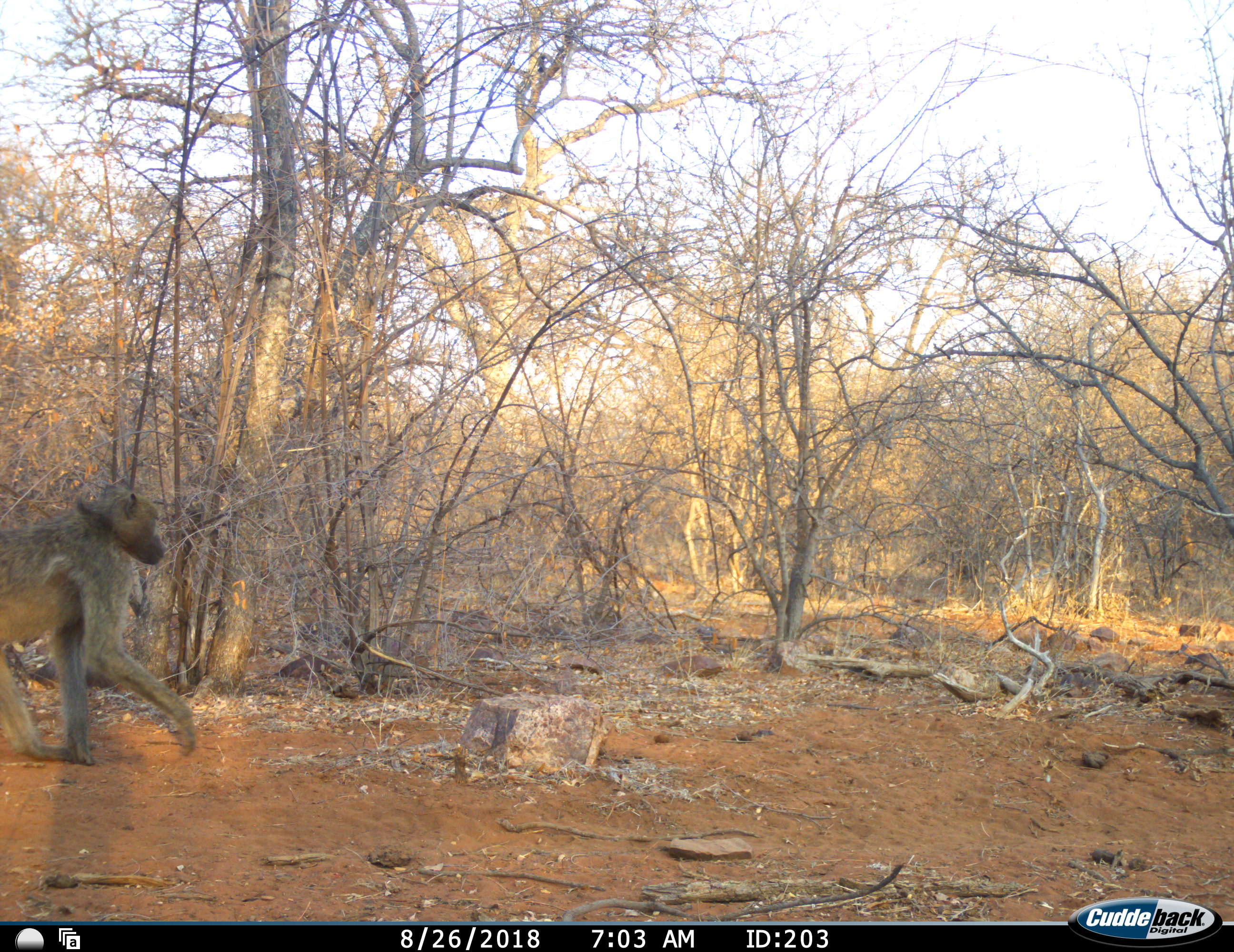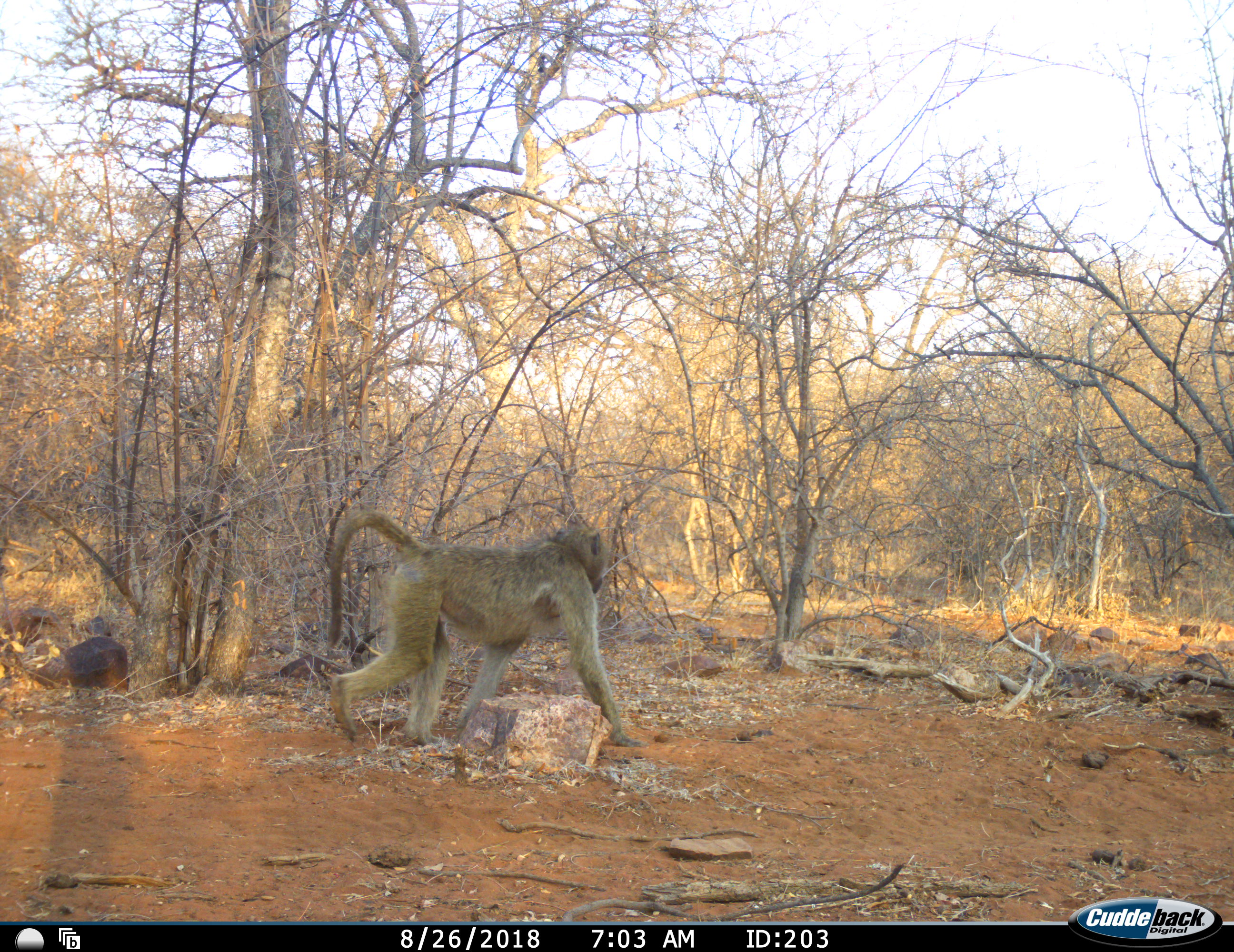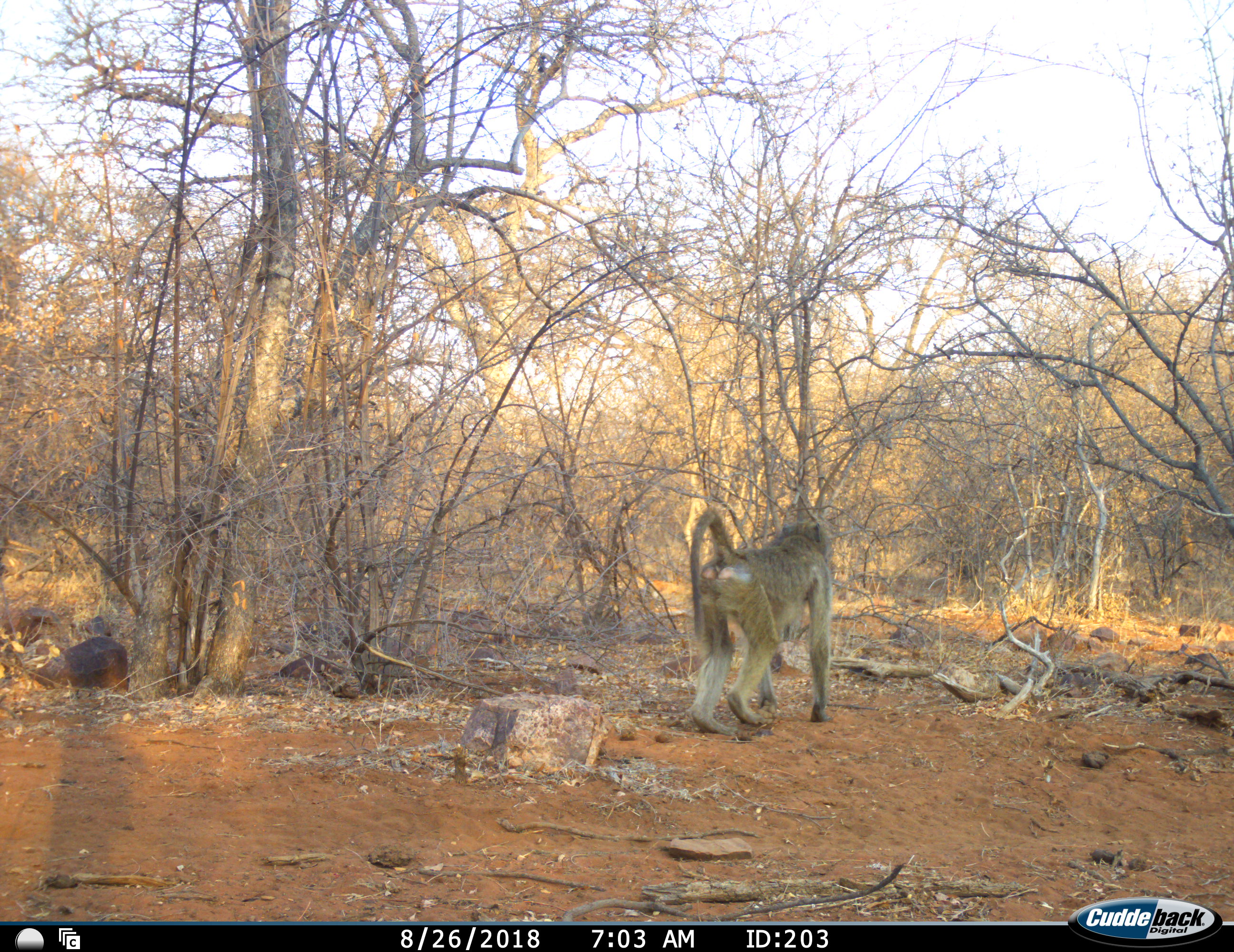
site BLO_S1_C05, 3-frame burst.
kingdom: Animalia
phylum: Chordata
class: Mammalia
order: Primates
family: Cercopithecidae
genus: Papio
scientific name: Papio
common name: baboon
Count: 1.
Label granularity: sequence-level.